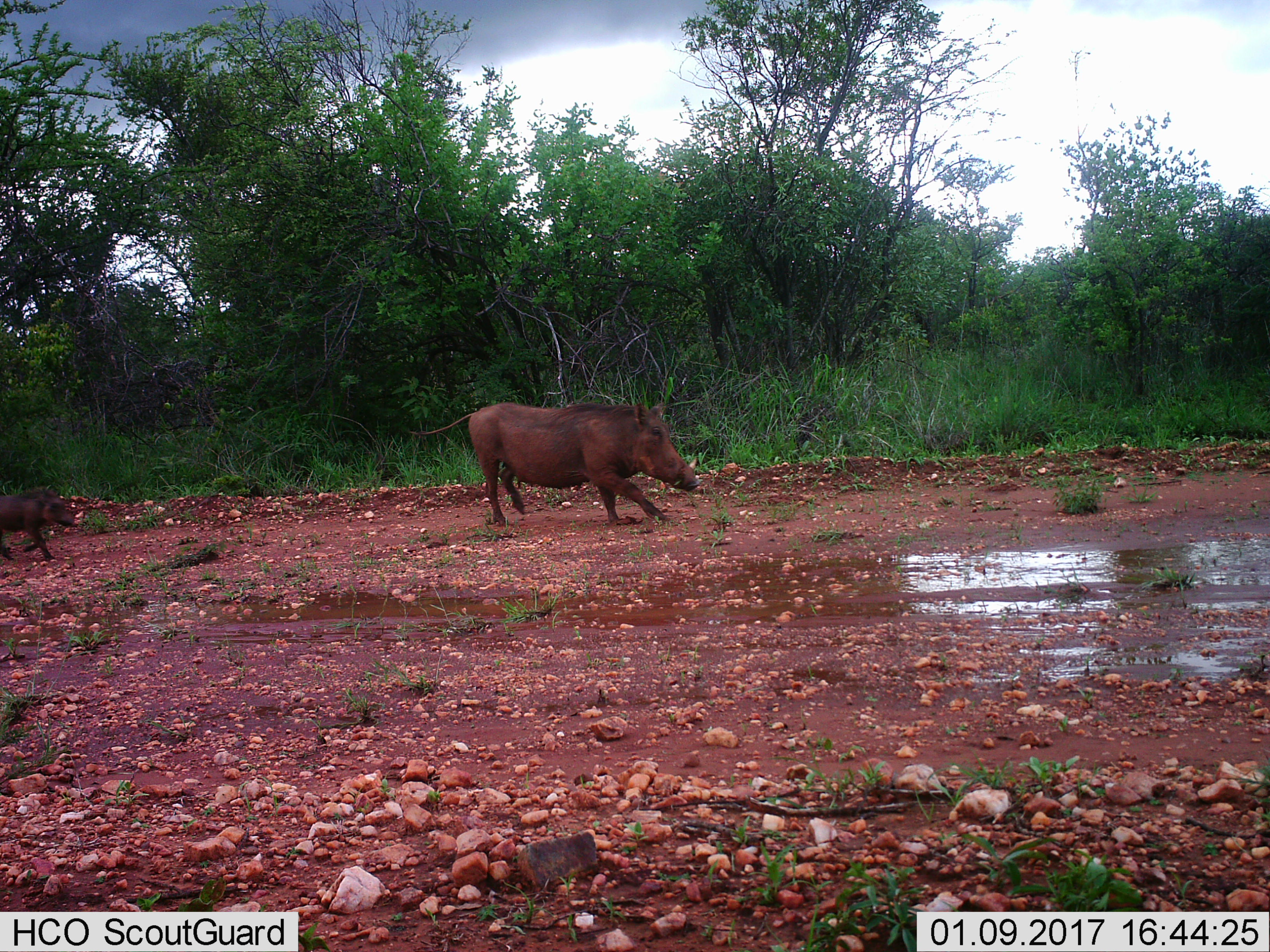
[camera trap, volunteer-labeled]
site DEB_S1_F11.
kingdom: Animalia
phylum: Chordata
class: Mammalia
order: Artiodactyla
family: Suidae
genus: Phacochoerus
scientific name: Phacochoerus africanus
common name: warthog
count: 2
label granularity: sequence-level